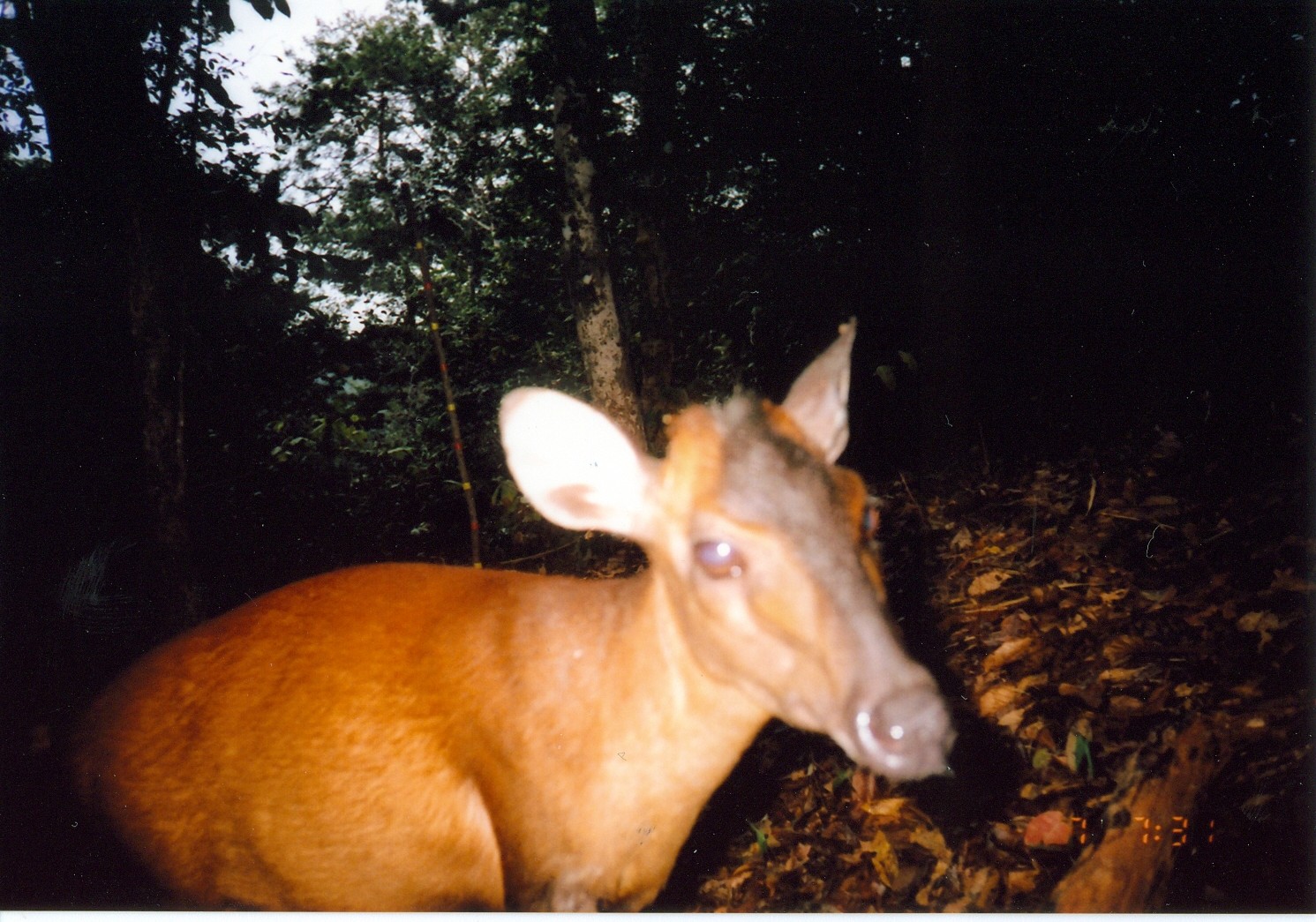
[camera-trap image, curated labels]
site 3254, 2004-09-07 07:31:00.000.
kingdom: Animalia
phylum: Chordata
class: Mammalia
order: Artiodactyla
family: Bovidae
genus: Cephalophus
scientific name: Cephalophus harveyi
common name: harvey's duiker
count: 1